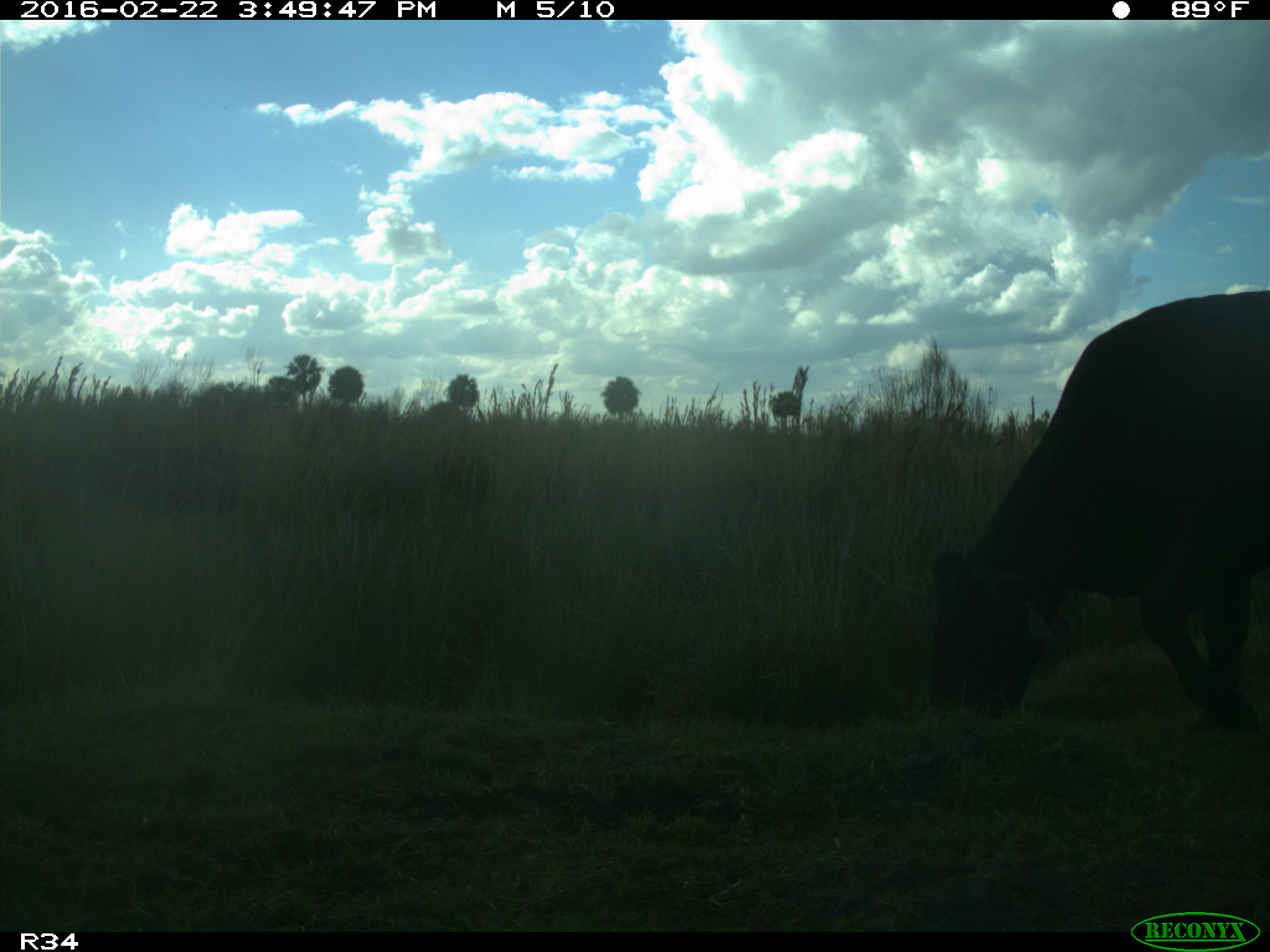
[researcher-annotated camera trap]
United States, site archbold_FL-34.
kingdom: Animalia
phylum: Chordata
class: Mammalia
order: Artiodactyla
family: Bovidae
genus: Bos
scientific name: Bos taurus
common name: domestic cow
Bos taurus (domestic cow).